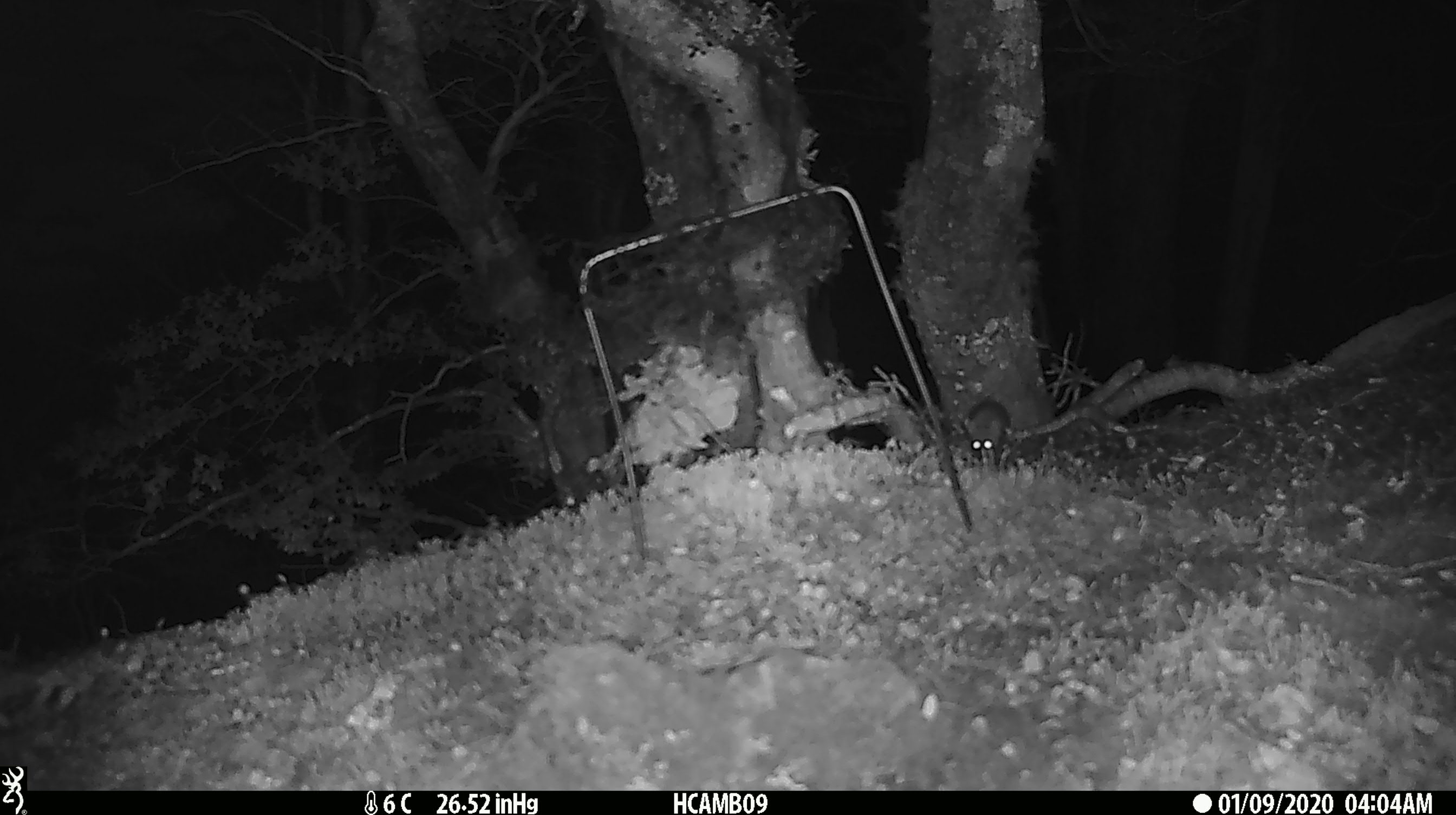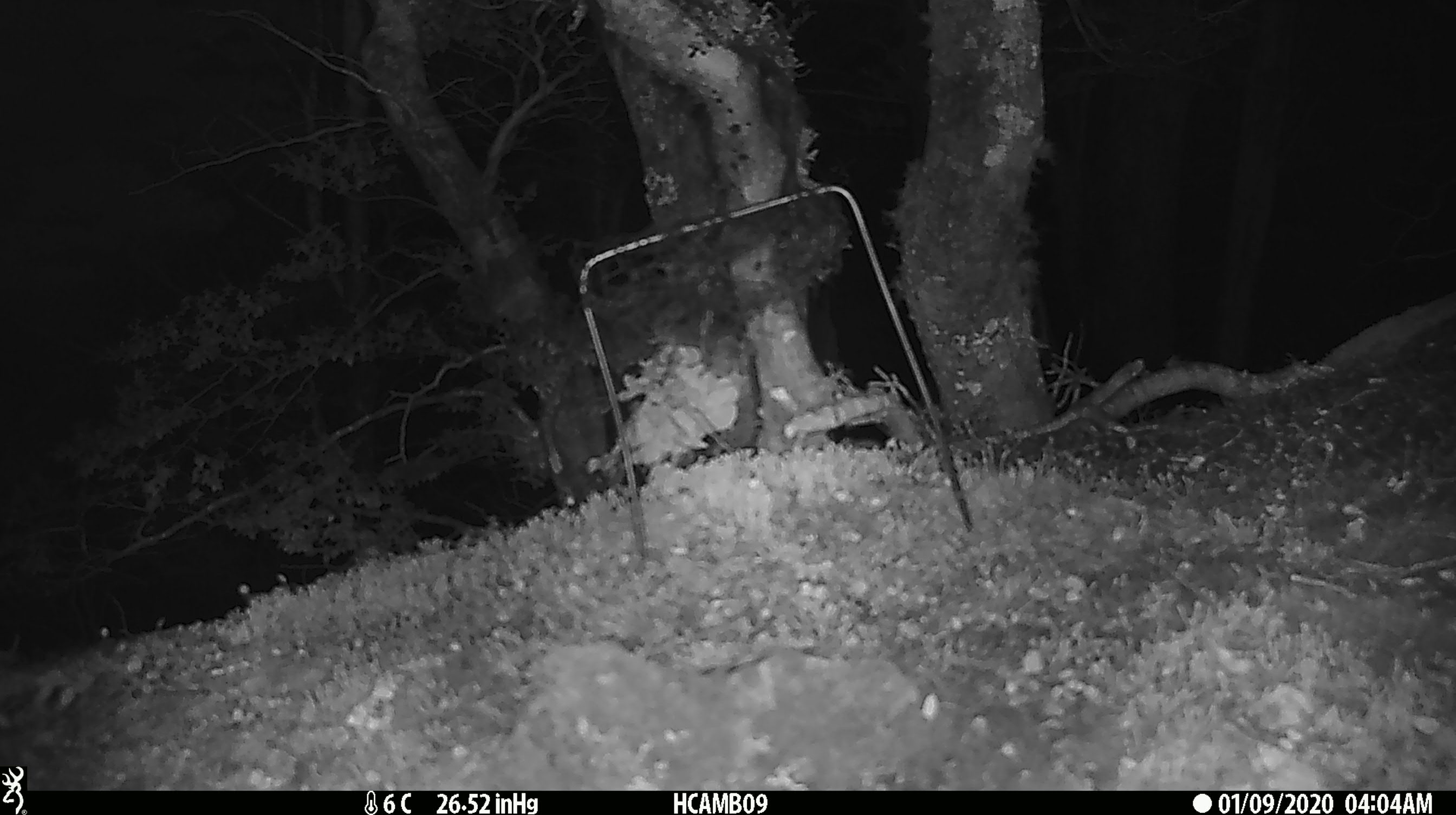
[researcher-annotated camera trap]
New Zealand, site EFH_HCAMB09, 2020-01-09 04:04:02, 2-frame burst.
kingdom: Animalia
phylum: Chordata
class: Mammalia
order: Rodentia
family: Muridae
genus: Mus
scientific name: Mus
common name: mouse